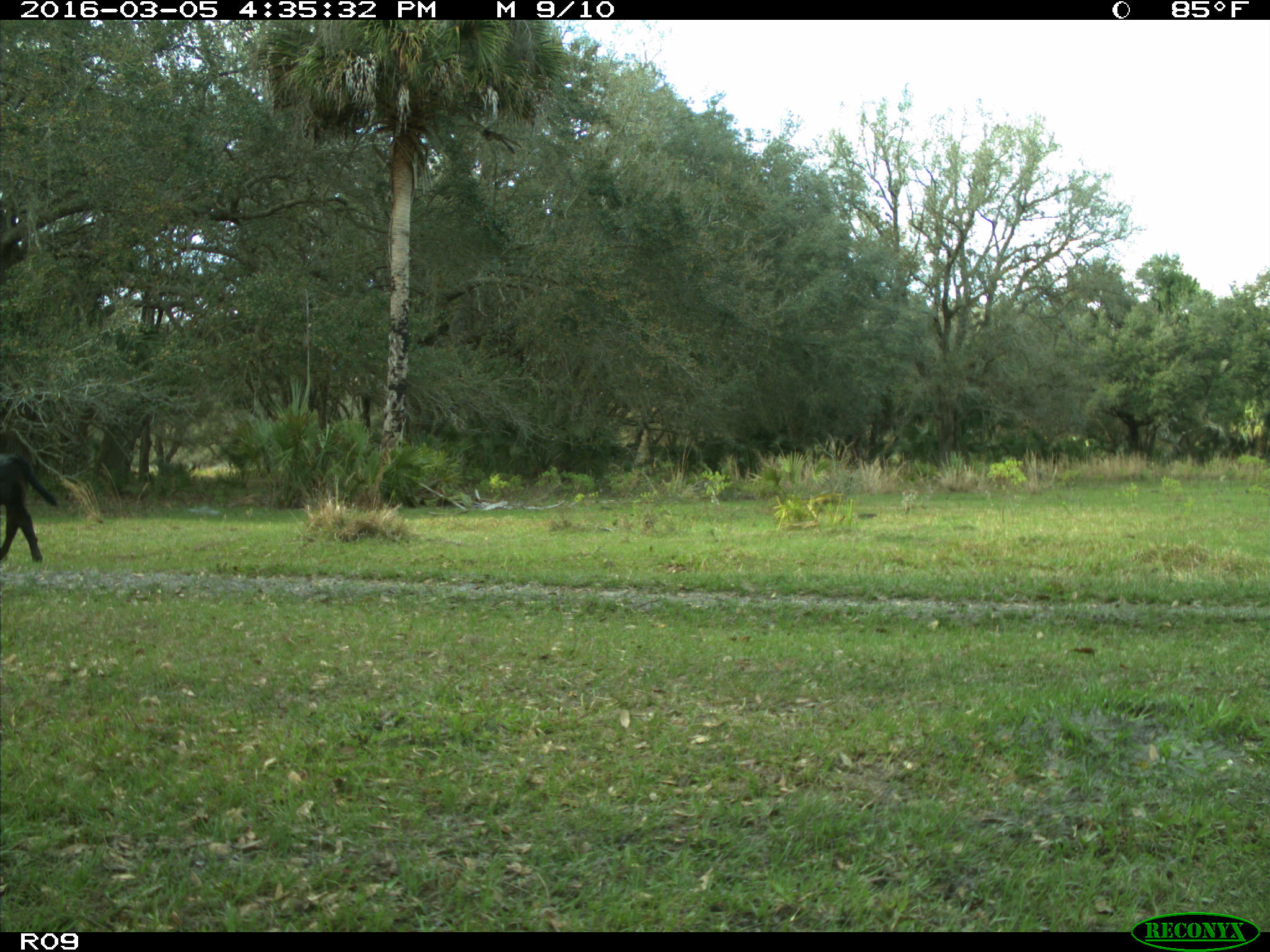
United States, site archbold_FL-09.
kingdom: Animalia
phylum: Chordata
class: Mammalia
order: Artiodactyla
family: Bovidae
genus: Bos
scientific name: Bos taurus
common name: domestic cow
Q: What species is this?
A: Bos taurus (domestic cow).